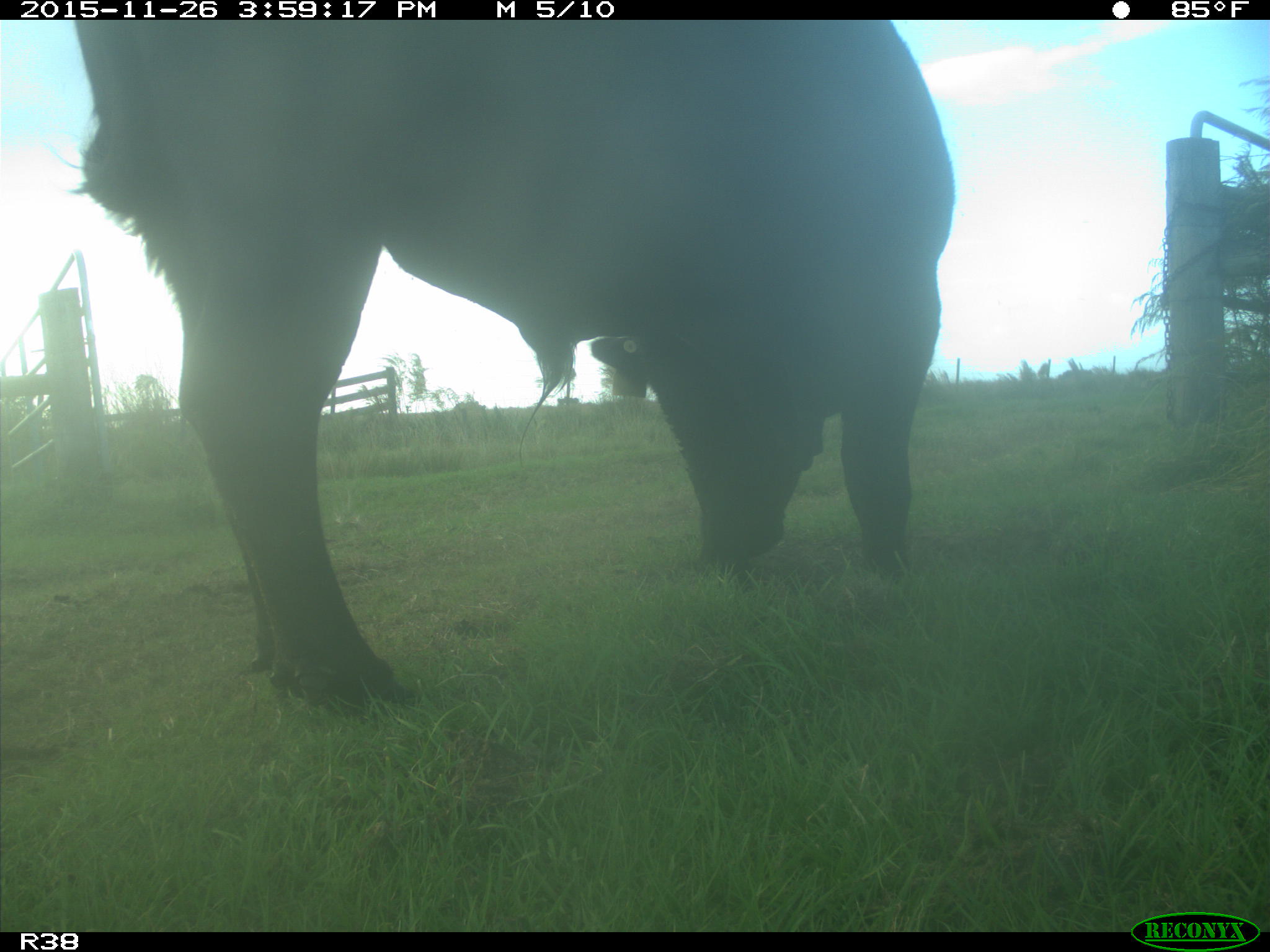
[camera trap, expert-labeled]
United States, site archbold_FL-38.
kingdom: Animalia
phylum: Chordata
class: Mammalia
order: Artiodactyla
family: Bovidae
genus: Bos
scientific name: Bos taurus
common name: domestic cow